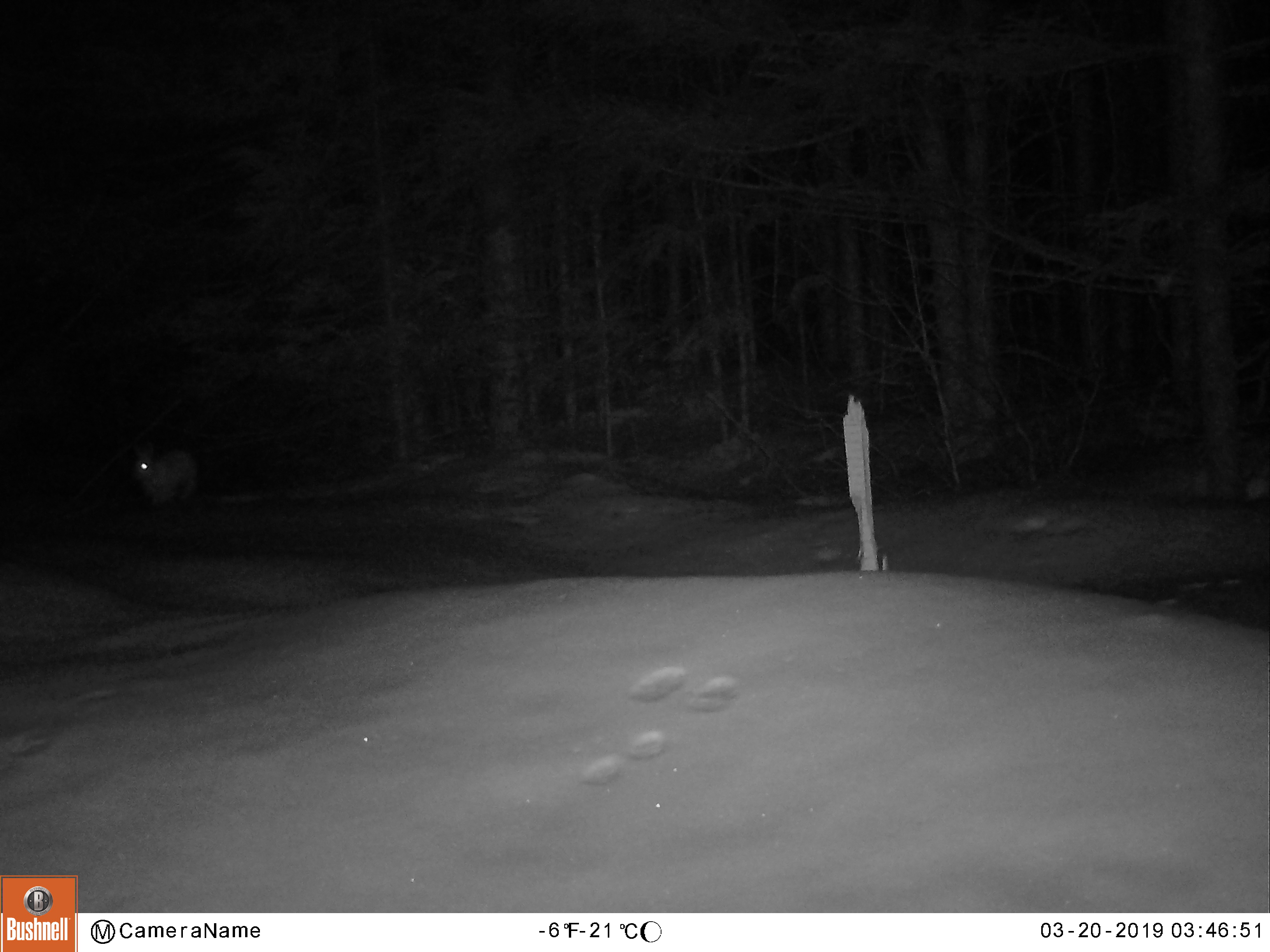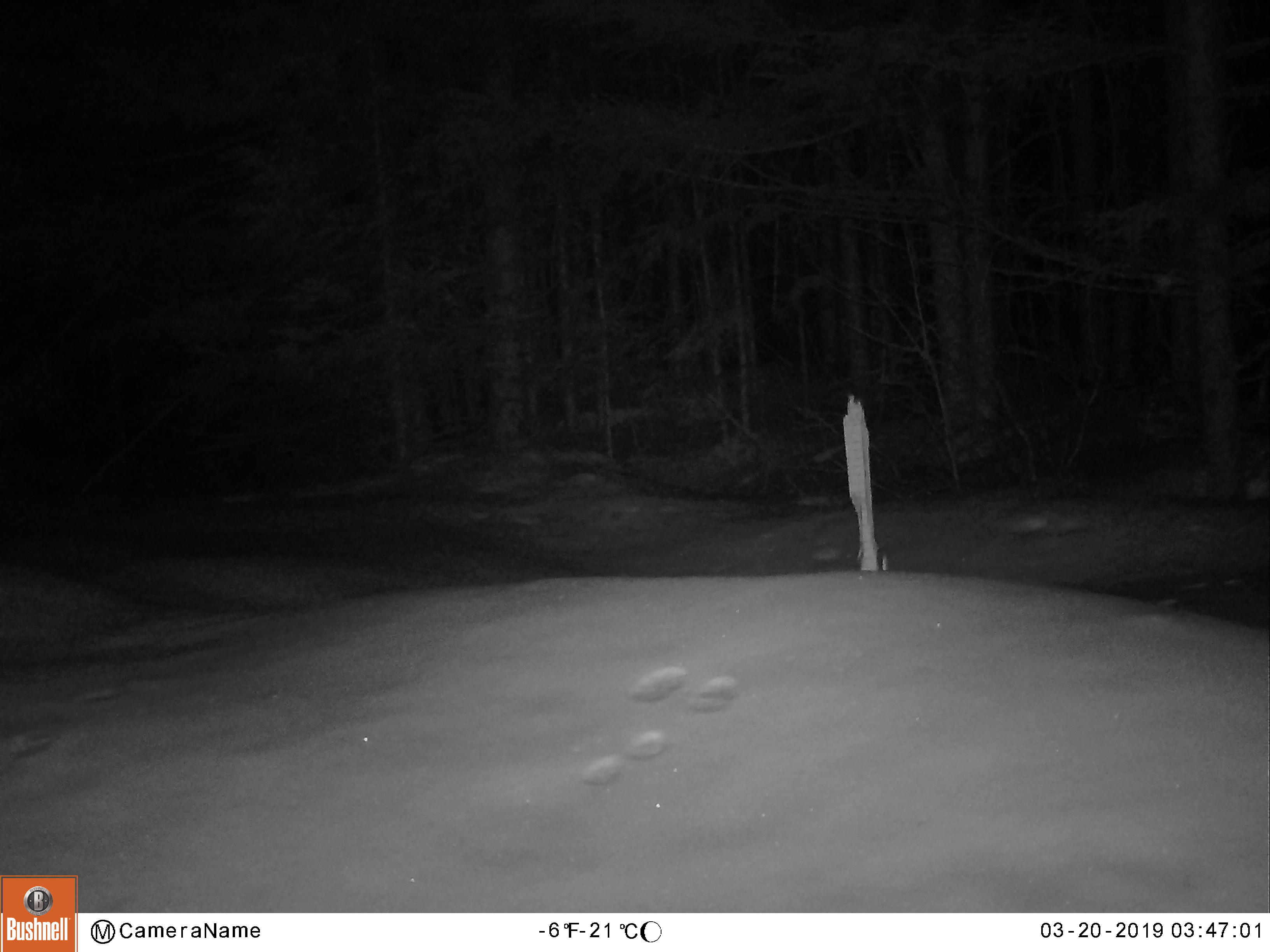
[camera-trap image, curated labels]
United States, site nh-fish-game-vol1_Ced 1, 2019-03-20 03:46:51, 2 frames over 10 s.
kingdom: Animalia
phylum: Chordata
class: Mammalia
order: Lagomorpha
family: Leporidae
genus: Lepus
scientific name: Lepus americanus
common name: snowshoe hare